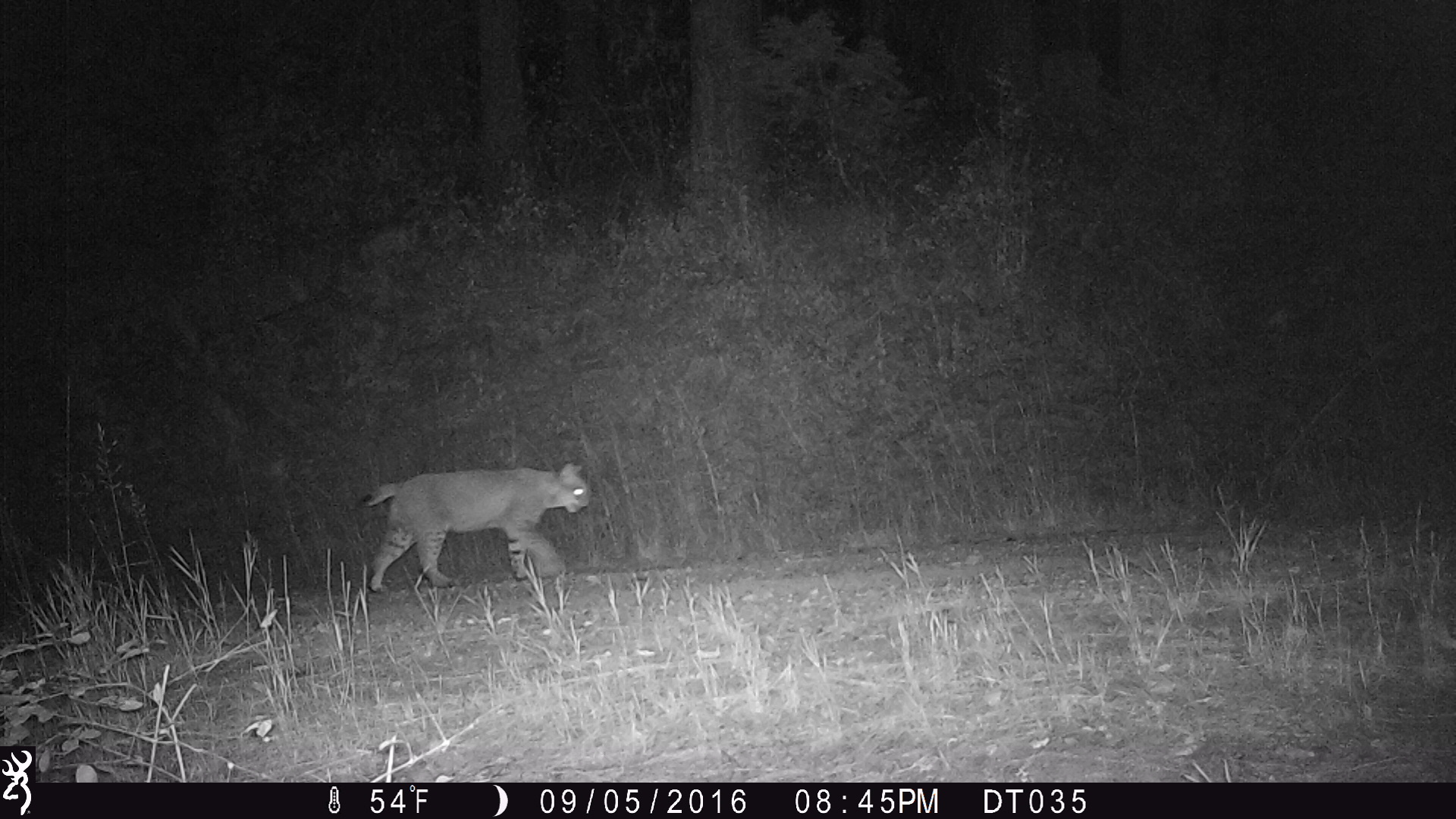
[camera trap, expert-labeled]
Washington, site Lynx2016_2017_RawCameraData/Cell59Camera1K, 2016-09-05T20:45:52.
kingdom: Animalia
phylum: Chordata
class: Mammalia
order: Carnivora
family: Felidae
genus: Lynx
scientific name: Lynx rufus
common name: bobcat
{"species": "Lynx rufus (bobcat)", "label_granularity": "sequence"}